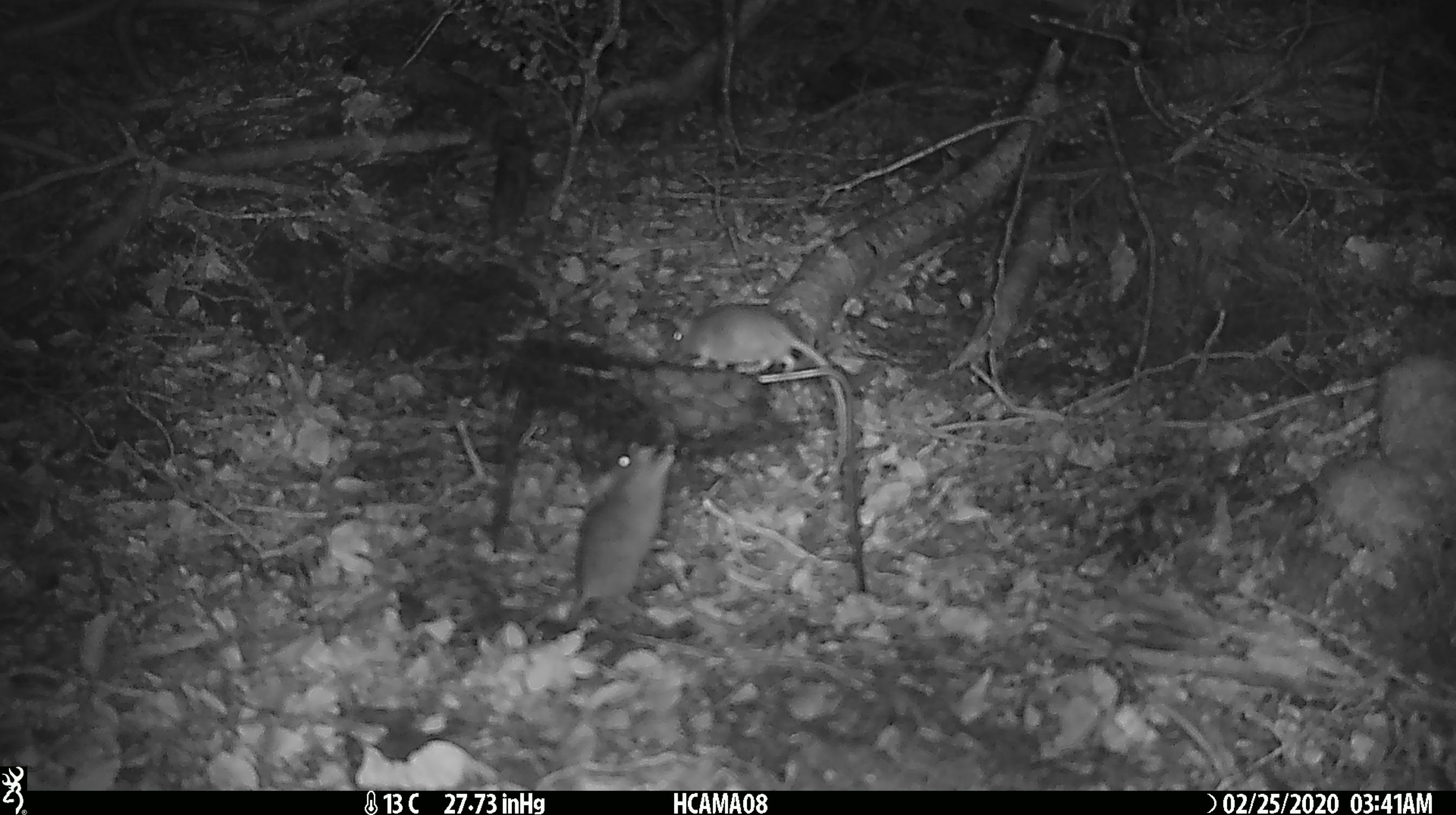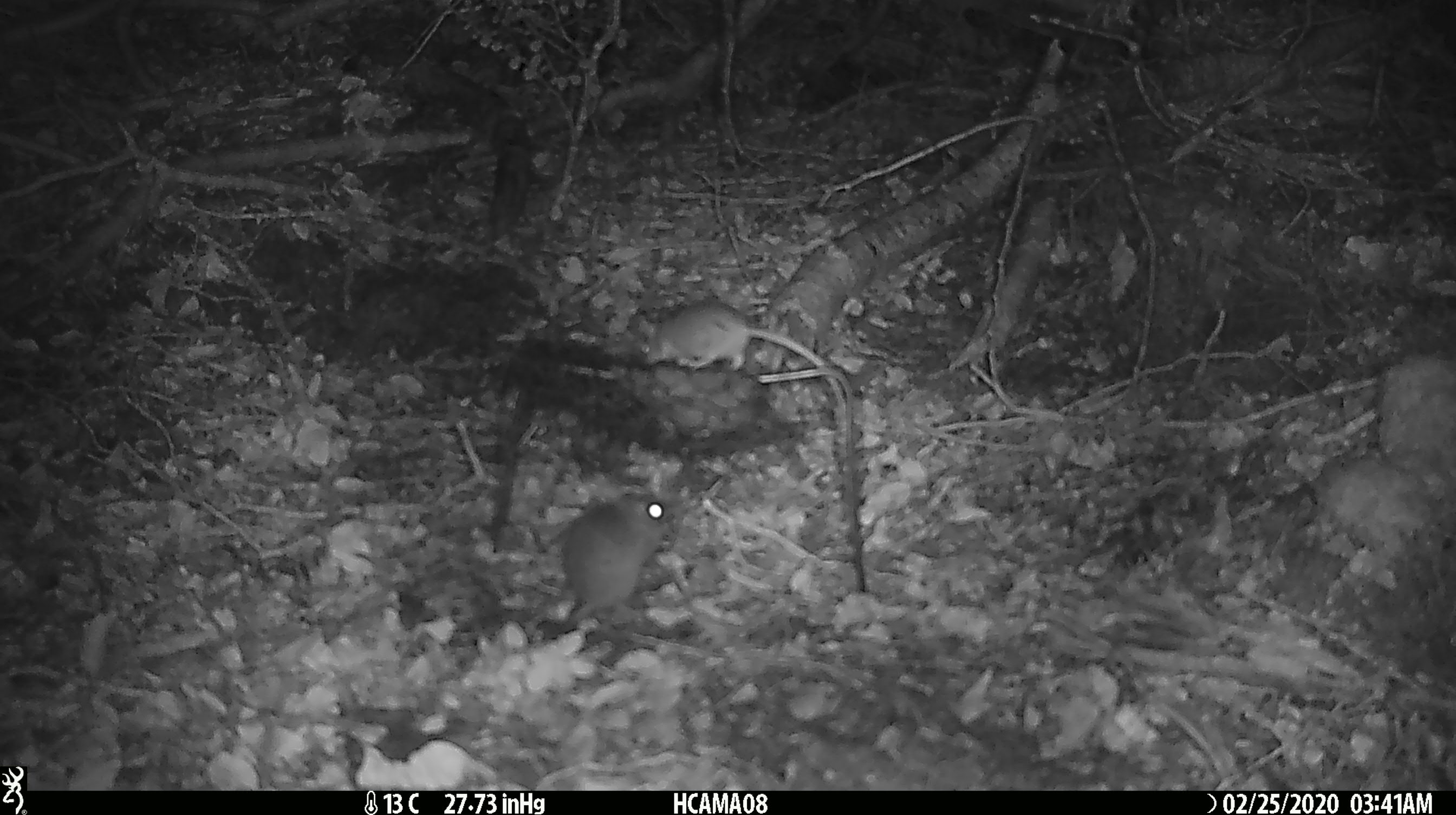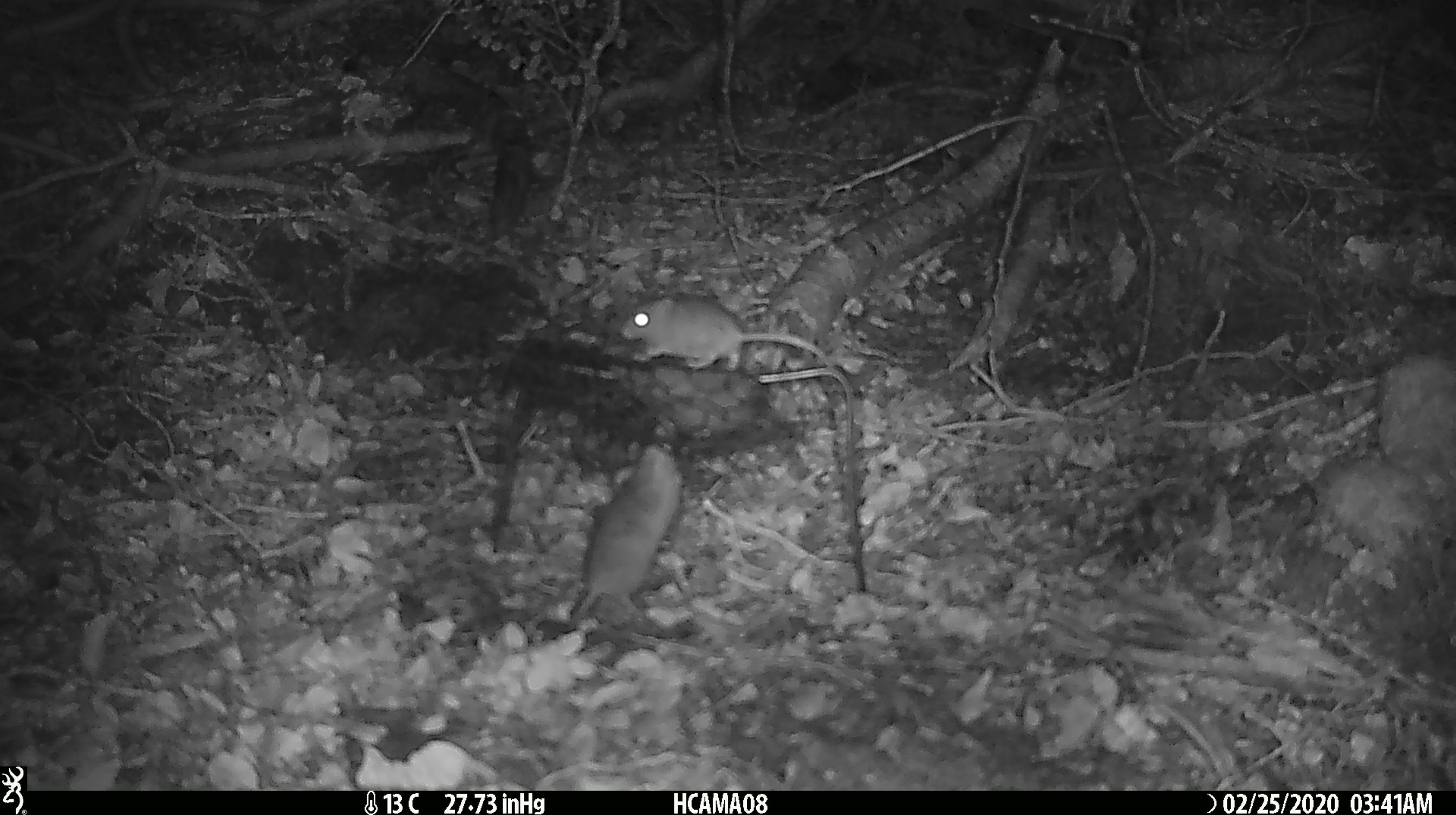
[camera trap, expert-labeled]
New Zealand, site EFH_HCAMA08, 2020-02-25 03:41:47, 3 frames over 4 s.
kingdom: Animalia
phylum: Chordata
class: Mammalia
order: Rodentia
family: Muridae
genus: Mus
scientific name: Mus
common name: mouse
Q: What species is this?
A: Mouse (Mus).